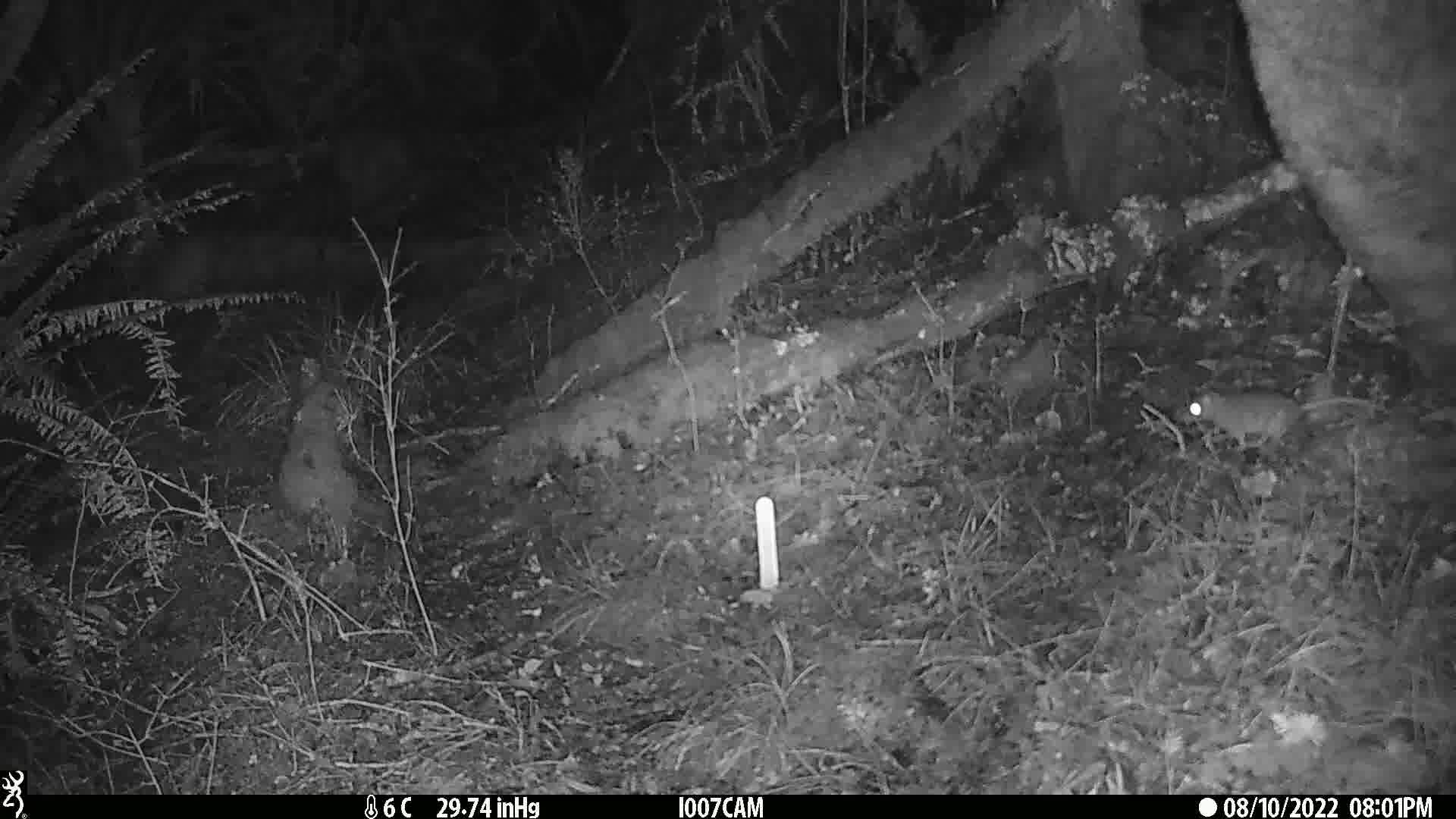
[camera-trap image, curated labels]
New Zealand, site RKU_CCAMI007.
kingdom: Animalia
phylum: Chordata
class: Mammalia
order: Rodentia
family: Muridae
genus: Rattus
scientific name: Rattus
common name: rat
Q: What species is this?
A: Rat (Rattus).